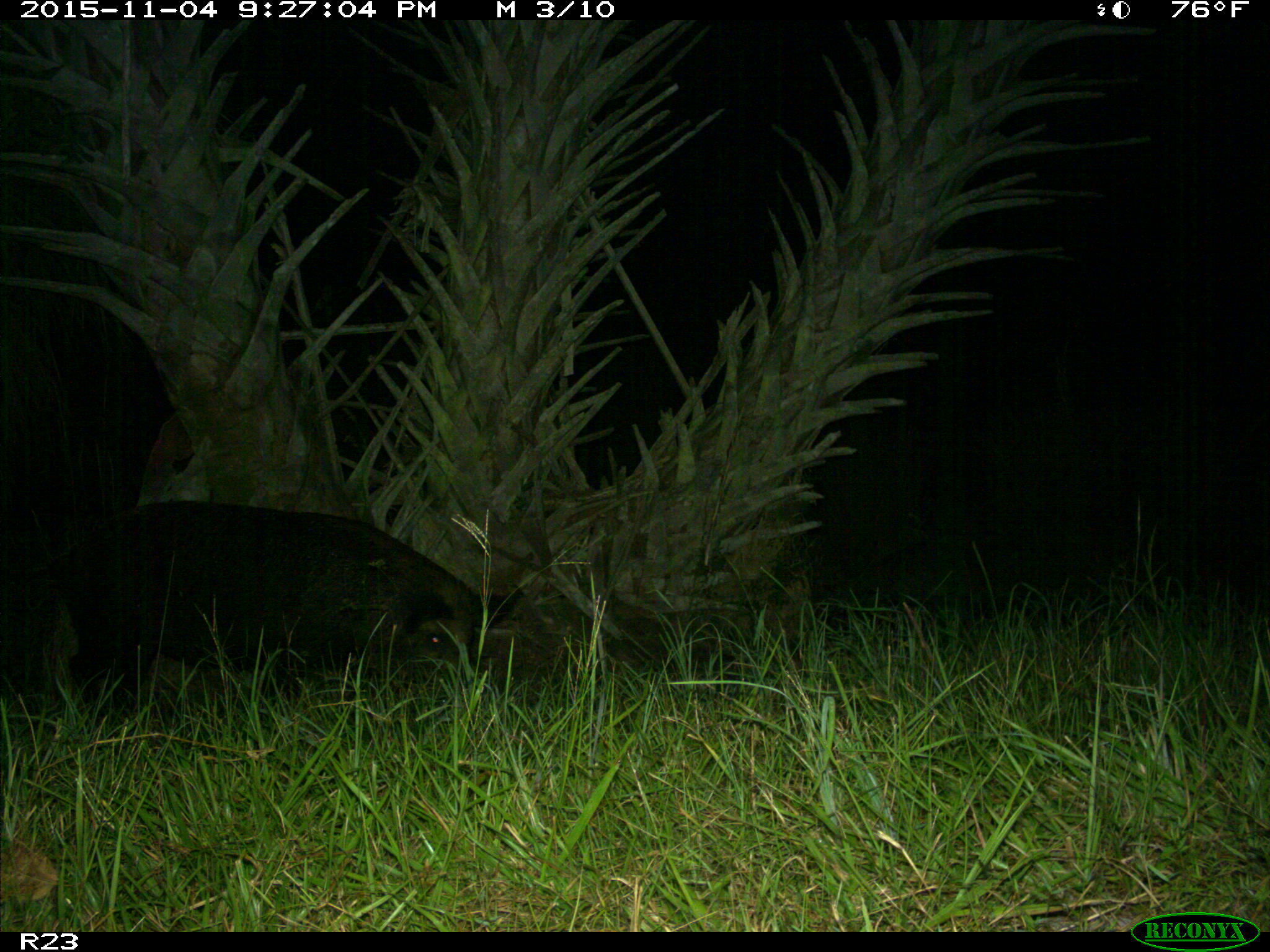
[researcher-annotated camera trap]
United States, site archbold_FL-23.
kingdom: Animalia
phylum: Chordata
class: Mammalia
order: Artiodactyla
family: Suidae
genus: Sus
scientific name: Sus scrofa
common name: wild boar